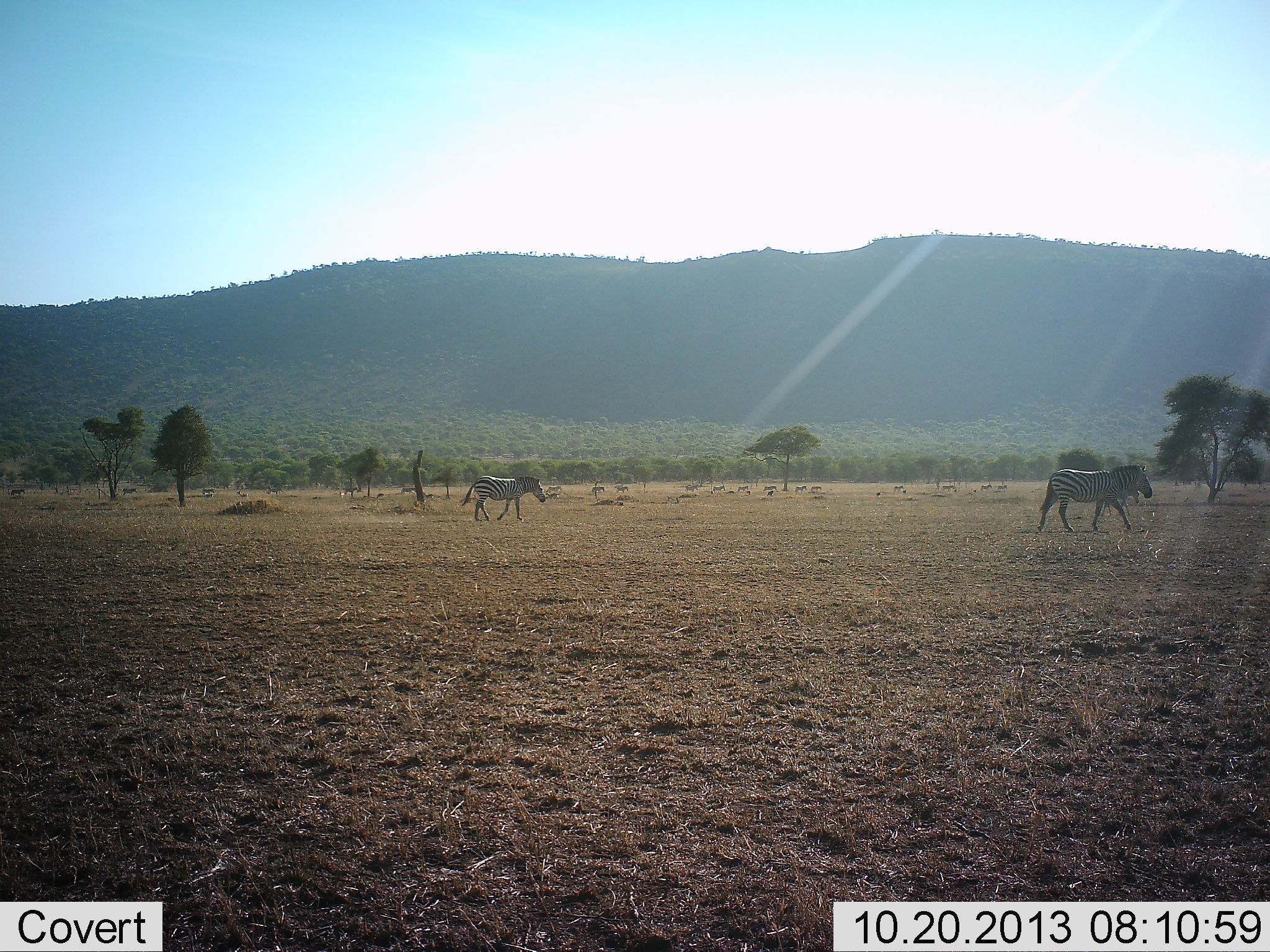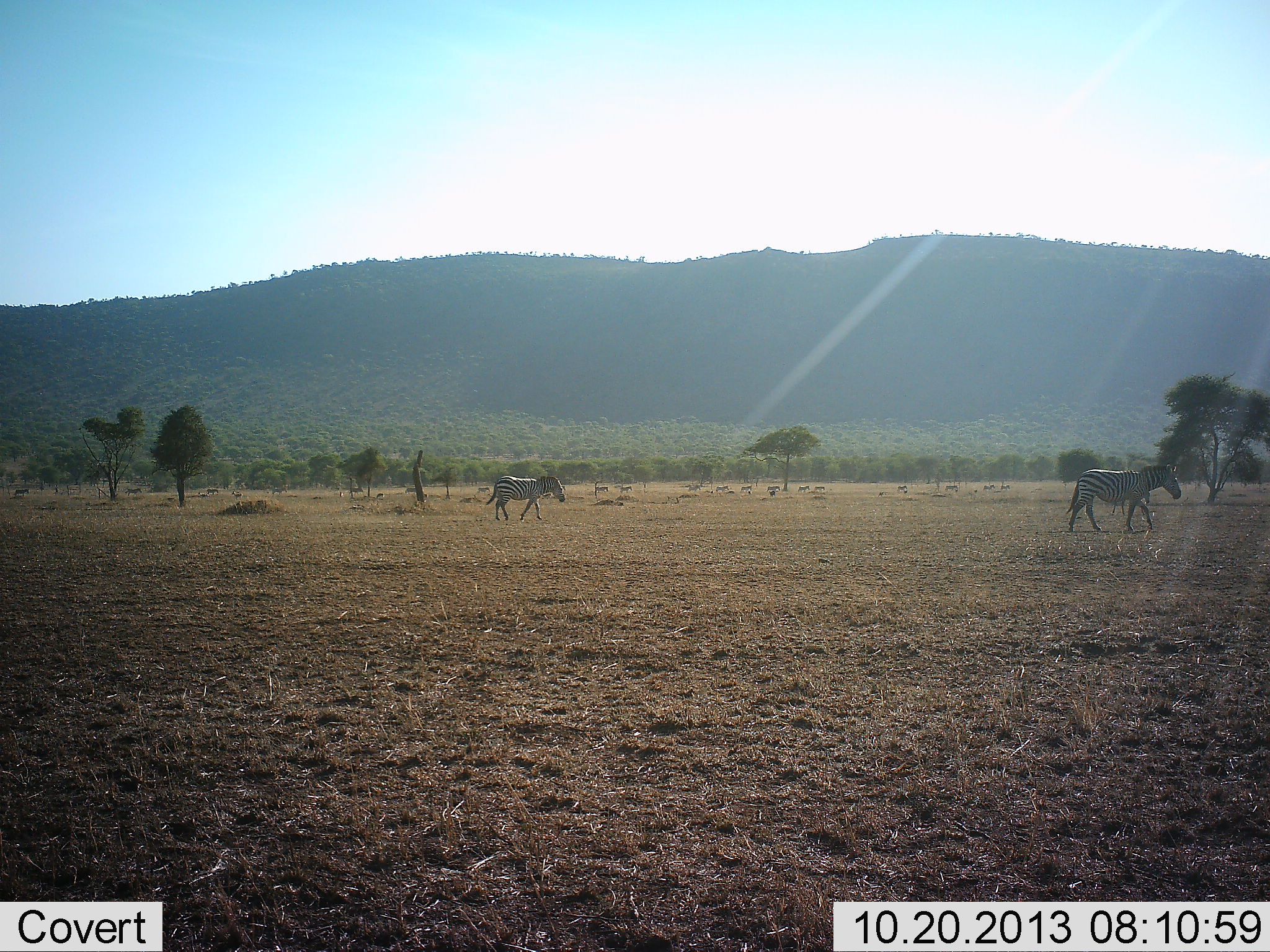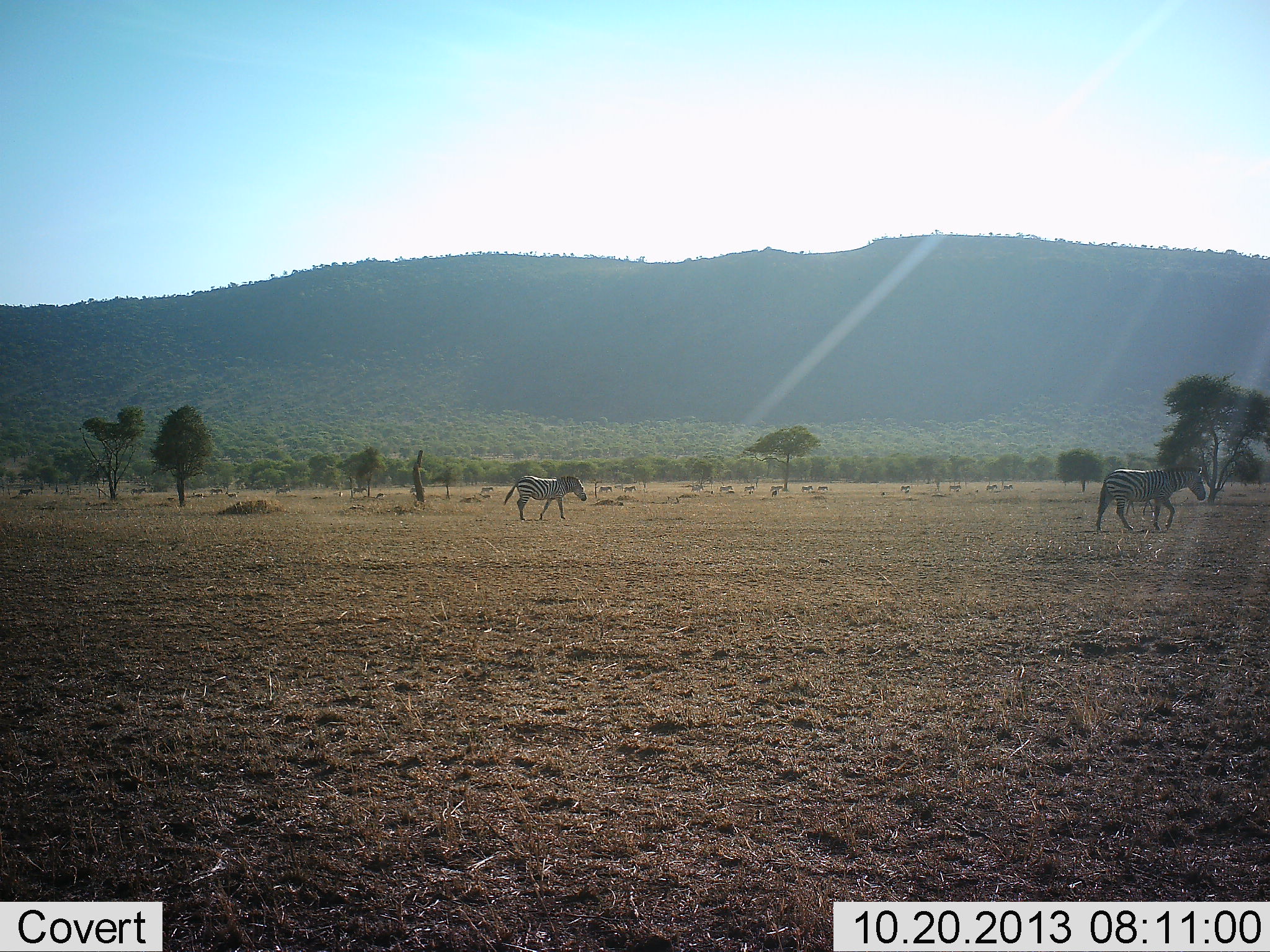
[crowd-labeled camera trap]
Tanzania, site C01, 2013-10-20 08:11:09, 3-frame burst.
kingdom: Animalia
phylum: Chordata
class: Mammalia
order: Perissodactyla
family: Equidae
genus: Equus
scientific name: Equus quagga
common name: plains zebra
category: zebra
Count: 11-50.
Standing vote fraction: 0%.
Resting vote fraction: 0%.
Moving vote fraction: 100%.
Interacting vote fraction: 0%.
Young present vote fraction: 0%.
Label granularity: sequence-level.